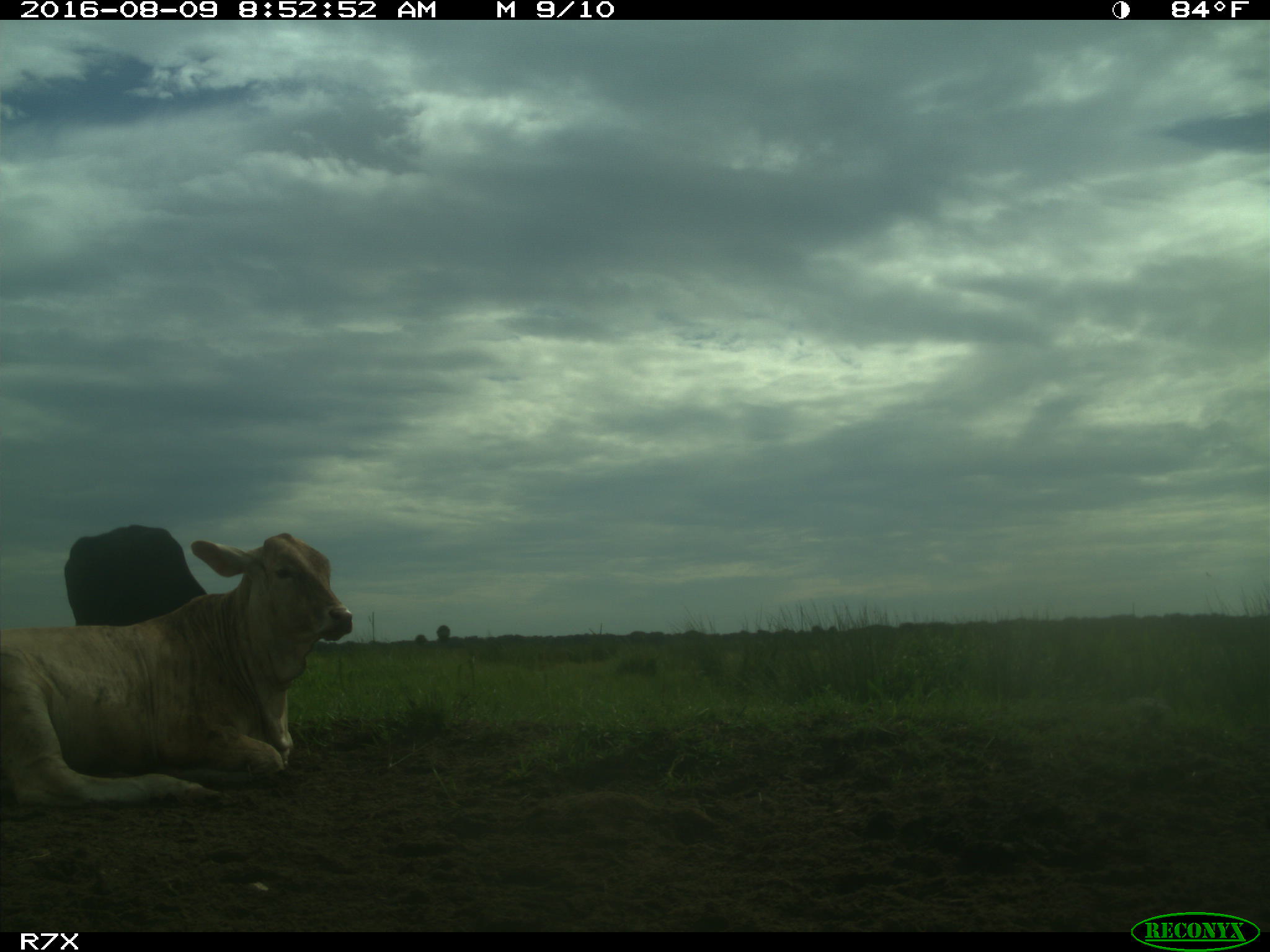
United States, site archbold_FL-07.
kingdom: Animalia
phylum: Chordata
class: Mammalia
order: Artiodactyla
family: Bovidae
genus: Bos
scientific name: Bos taurus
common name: domestic cow